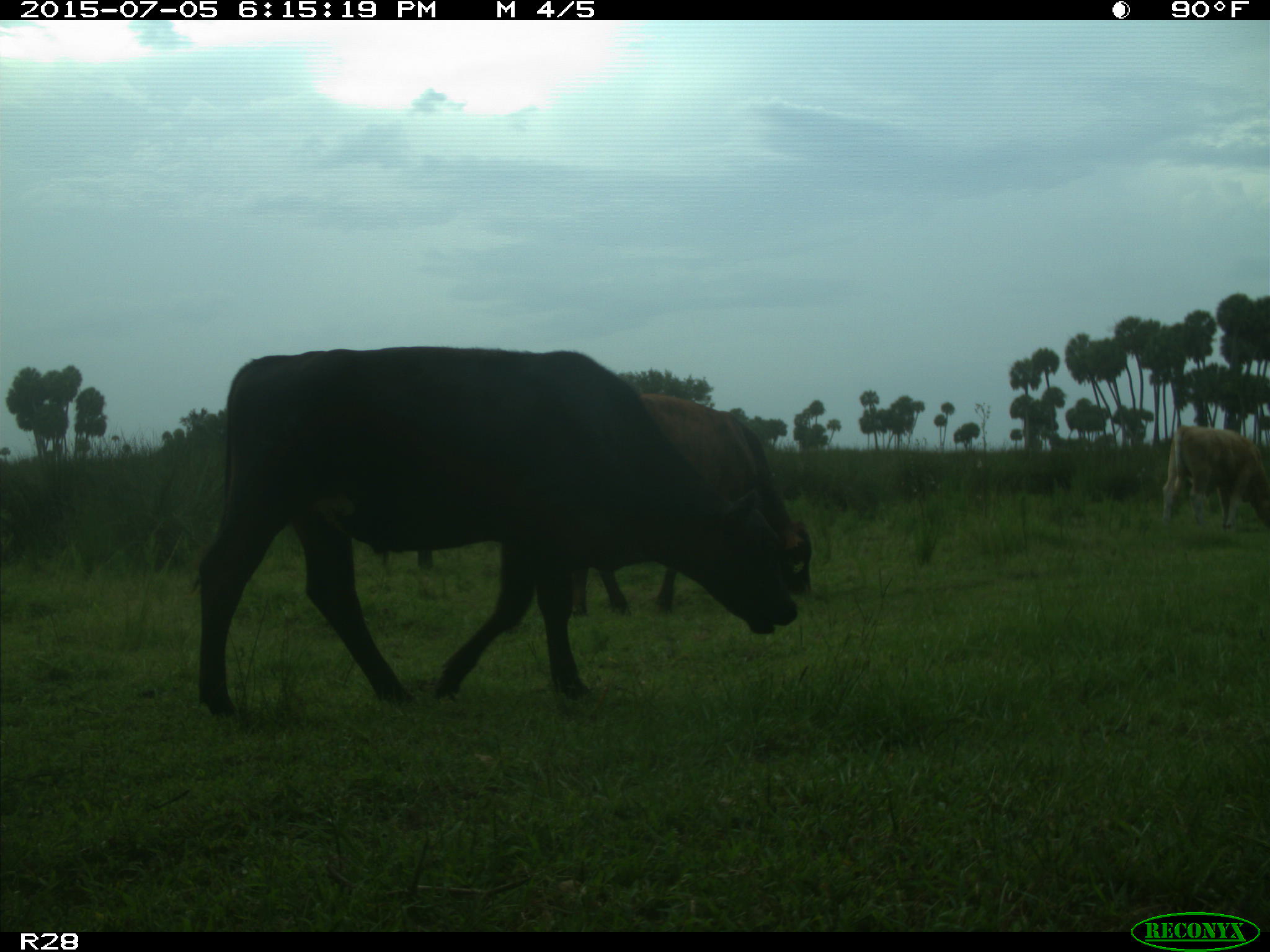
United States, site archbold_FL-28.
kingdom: Animalia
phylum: Chordata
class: Mammalia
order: Artiodactyla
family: Bovidae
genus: Bos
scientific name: Bos taurus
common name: domestic cow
Bos taurus (domestic cow).